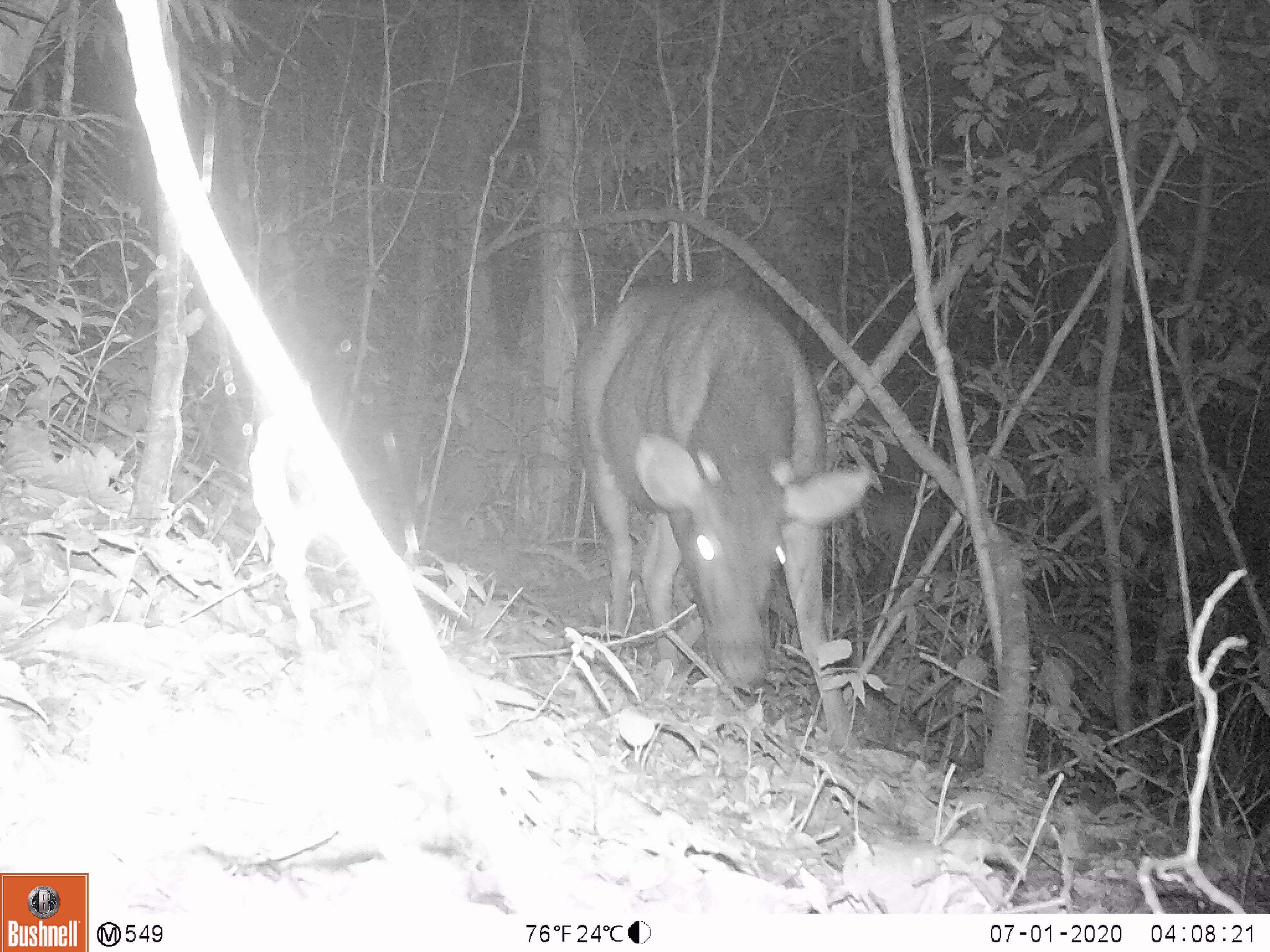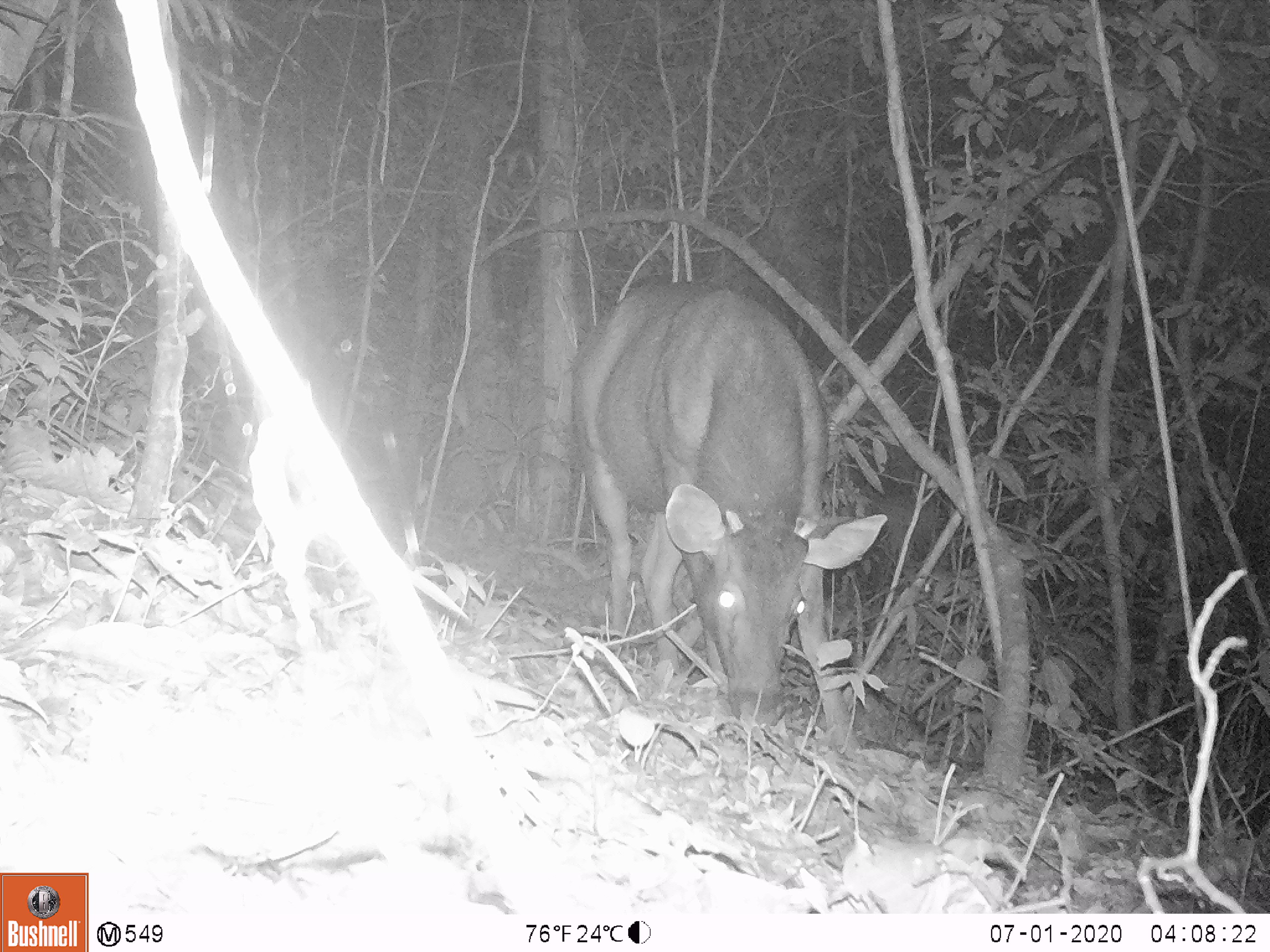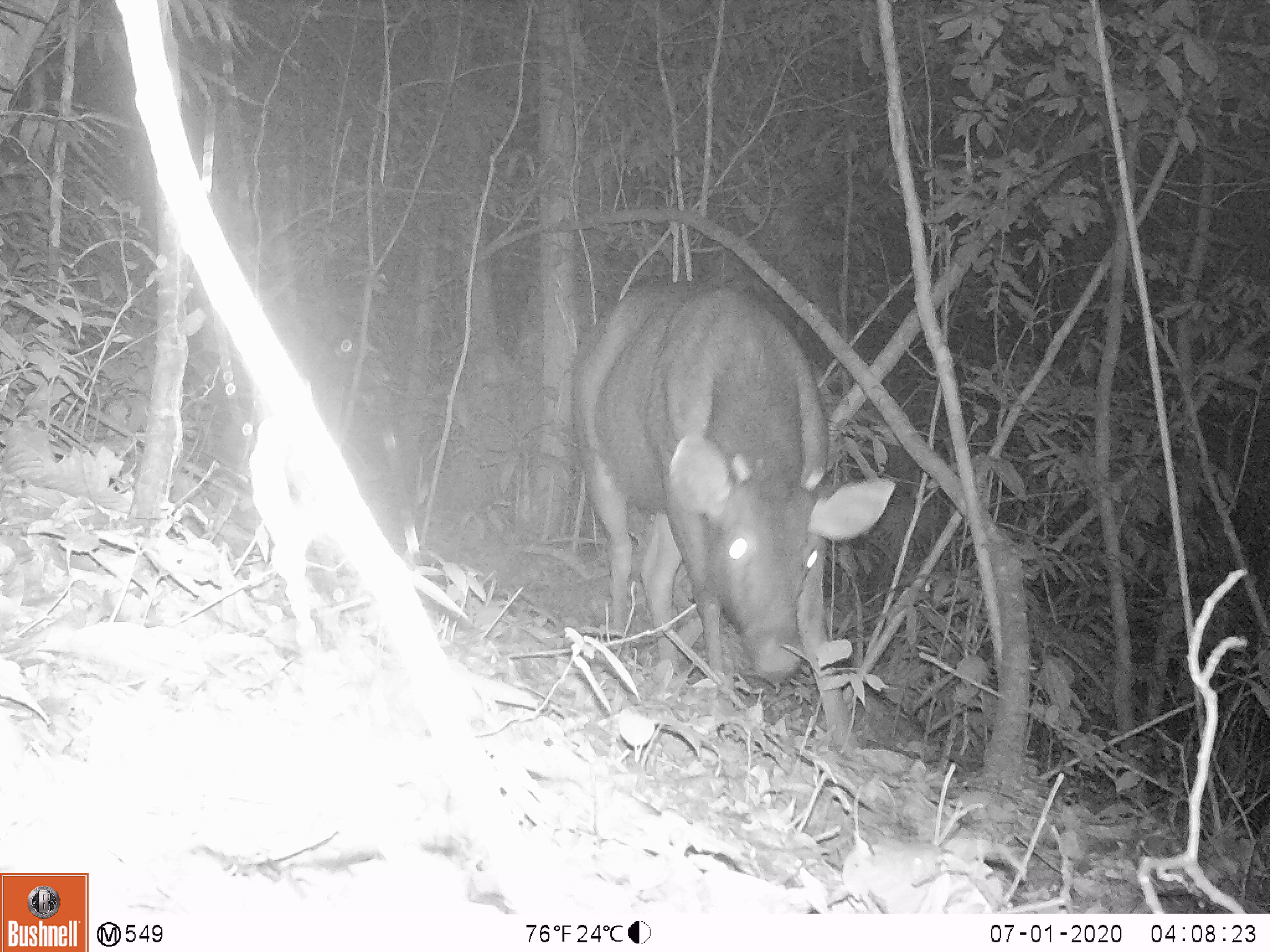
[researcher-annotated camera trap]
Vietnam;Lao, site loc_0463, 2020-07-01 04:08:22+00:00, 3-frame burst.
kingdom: Animalia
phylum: Chordata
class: Mammalia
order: Artiodactyla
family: Cervidae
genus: Rusa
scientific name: Rusa unicolor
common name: sambar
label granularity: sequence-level